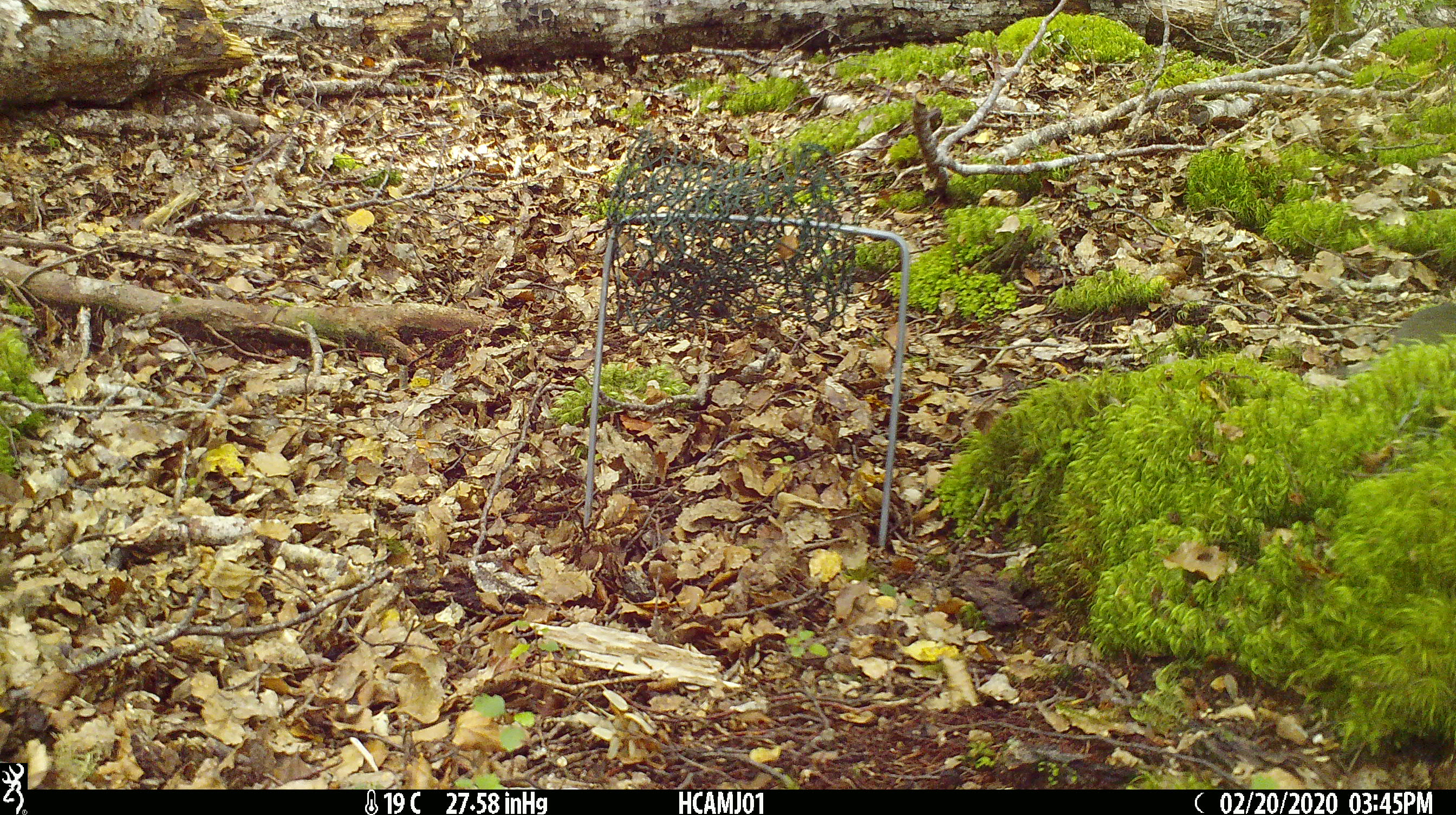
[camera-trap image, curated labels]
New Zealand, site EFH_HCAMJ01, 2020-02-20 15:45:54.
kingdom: Animalia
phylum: Chordata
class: Mammalia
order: Rodentia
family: Muridae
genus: Mus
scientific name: Mus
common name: mouse